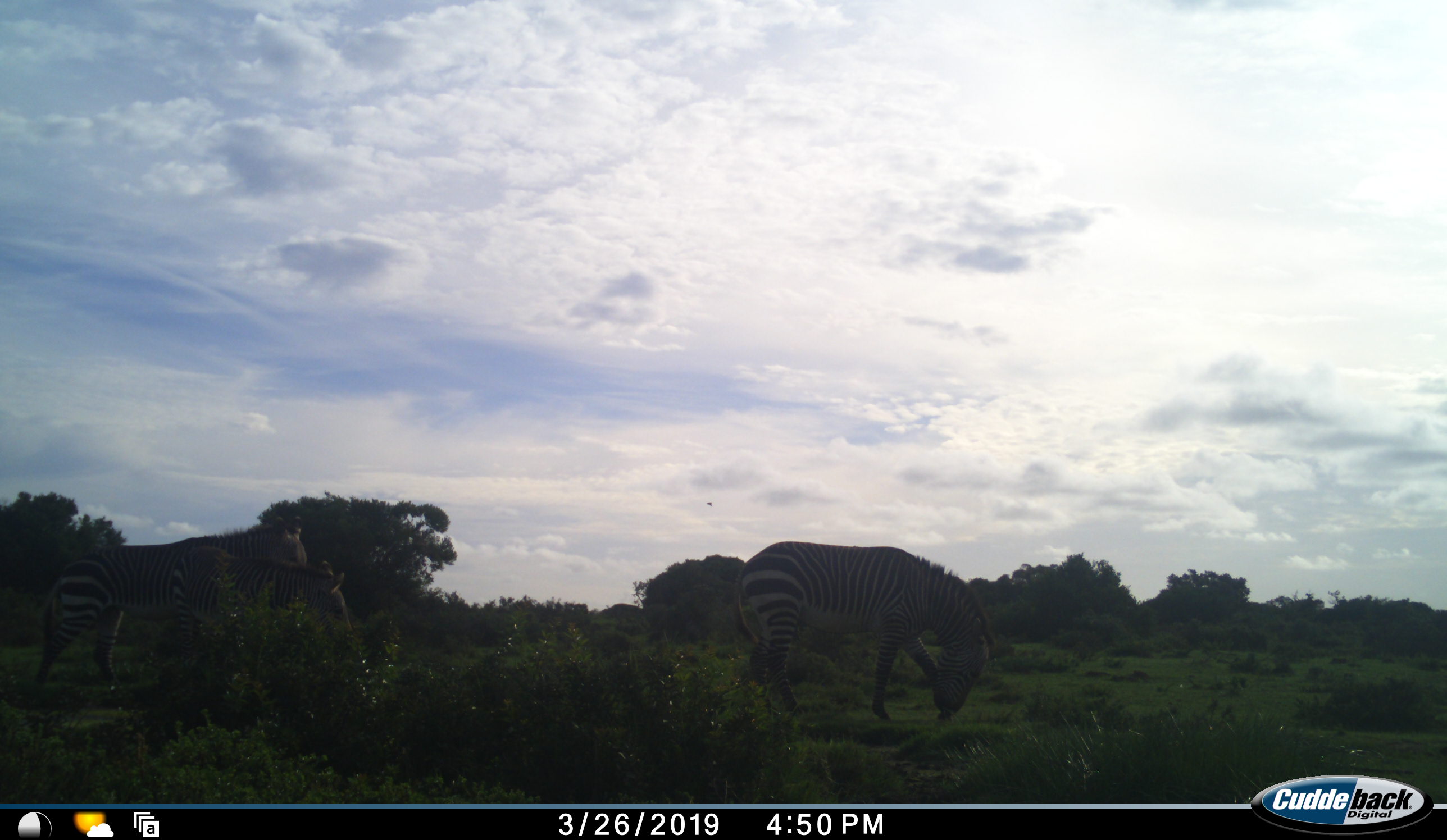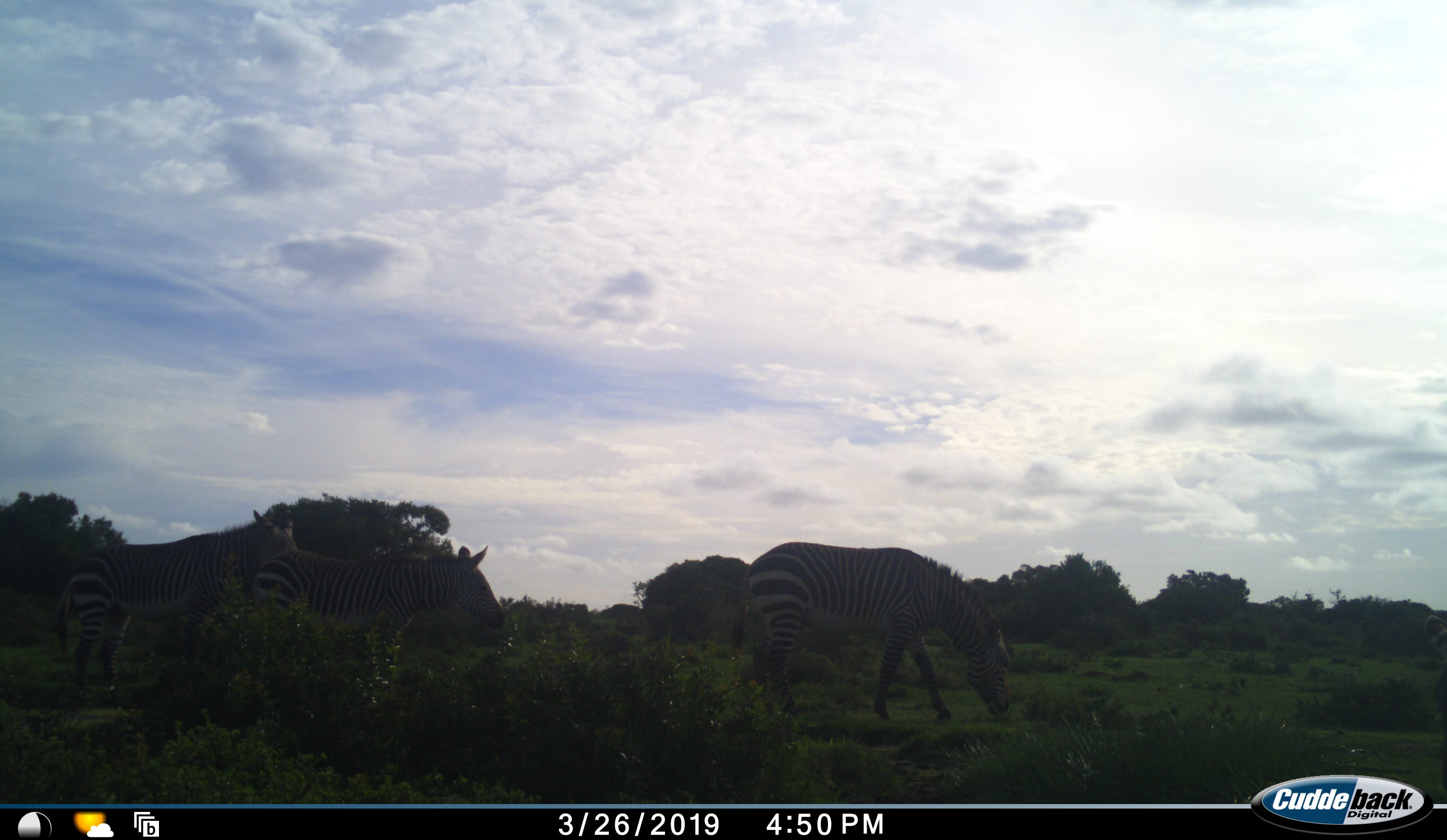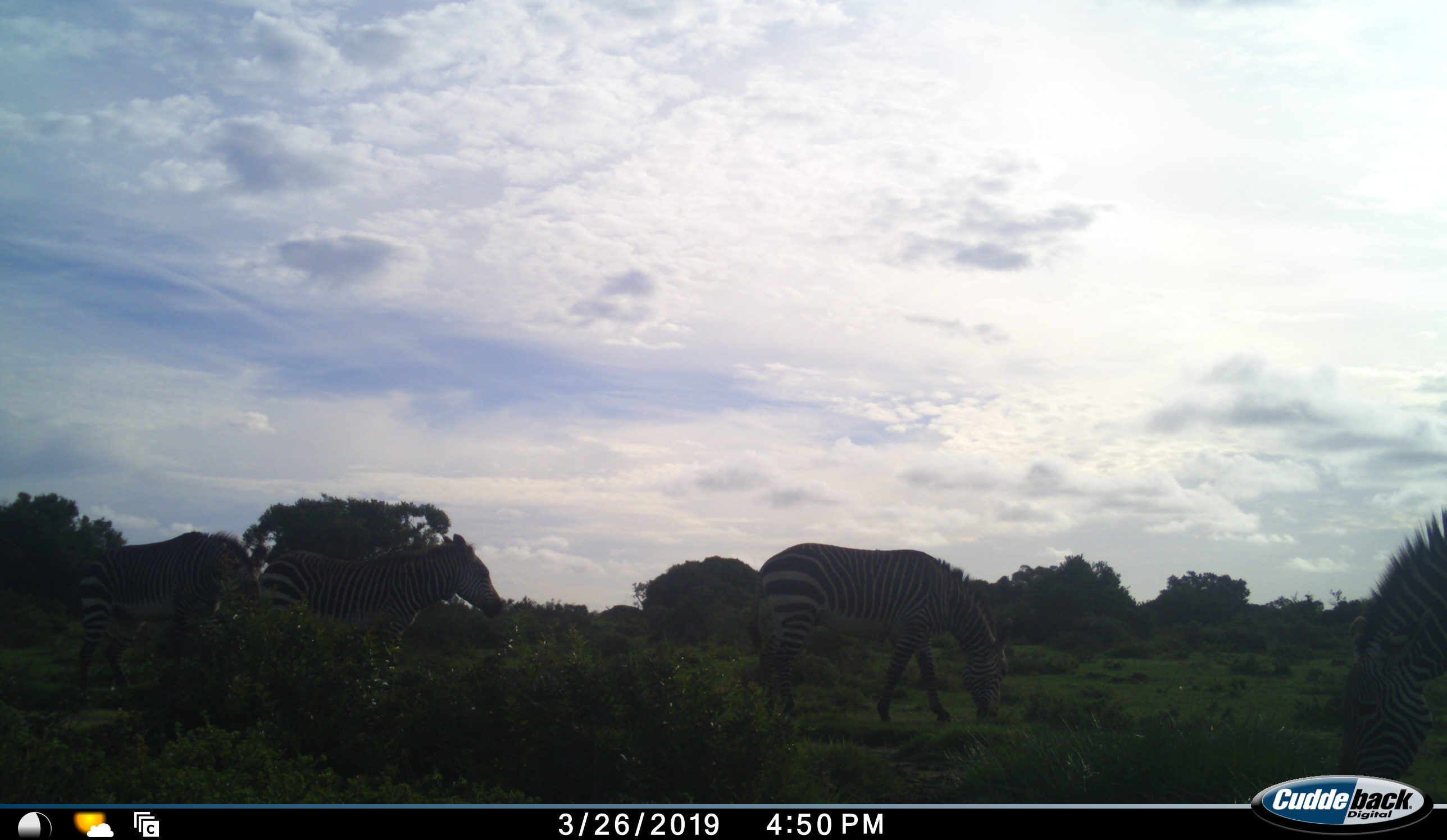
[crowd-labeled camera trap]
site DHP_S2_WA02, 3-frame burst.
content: unidentified animal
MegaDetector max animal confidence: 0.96